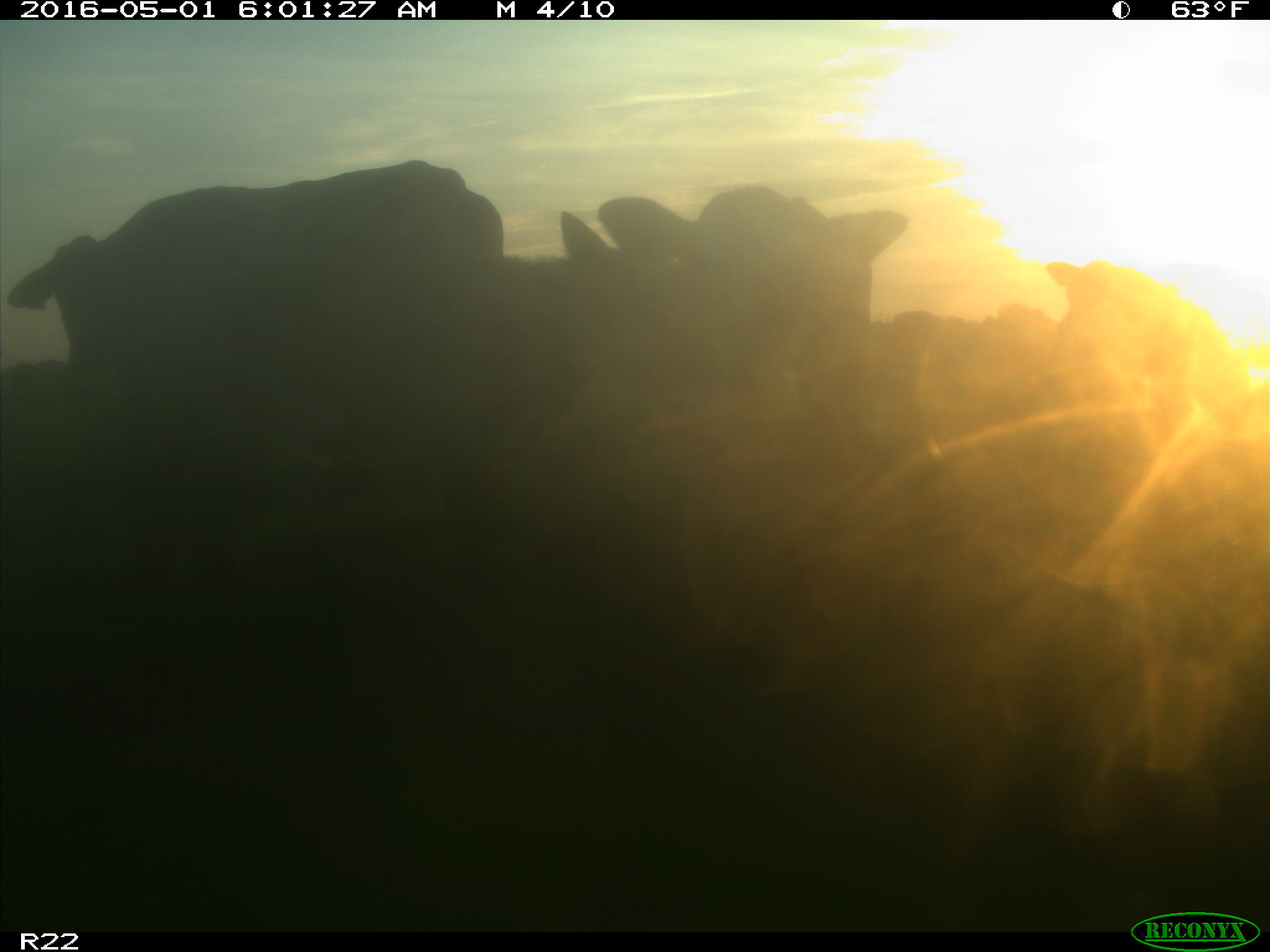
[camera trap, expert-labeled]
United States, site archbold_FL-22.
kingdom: Animalia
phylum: Chordata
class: Mammalia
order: Artiodactyla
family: Bovidae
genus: Bos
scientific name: Bos taurus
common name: domestic cow